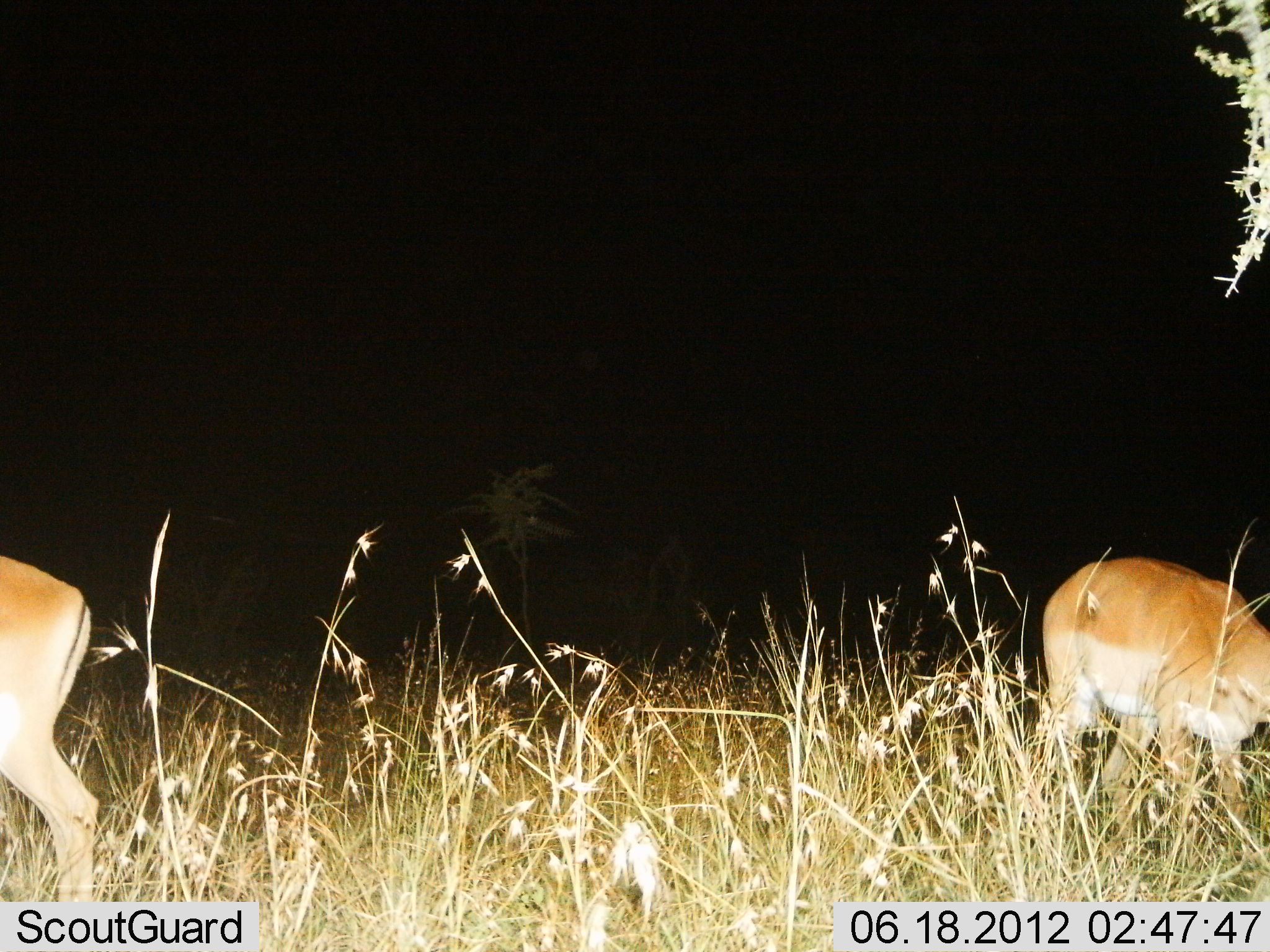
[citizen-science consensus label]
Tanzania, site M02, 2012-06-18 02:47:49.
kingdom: Animalia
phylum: Chordata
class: Mammalia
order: Artiodactyla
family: Bovidae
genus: Aepyceros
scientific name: Aepyceros melampus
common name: impala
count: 2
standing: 60%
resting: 0%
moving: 10%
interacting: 0%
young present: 0%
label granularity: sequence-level